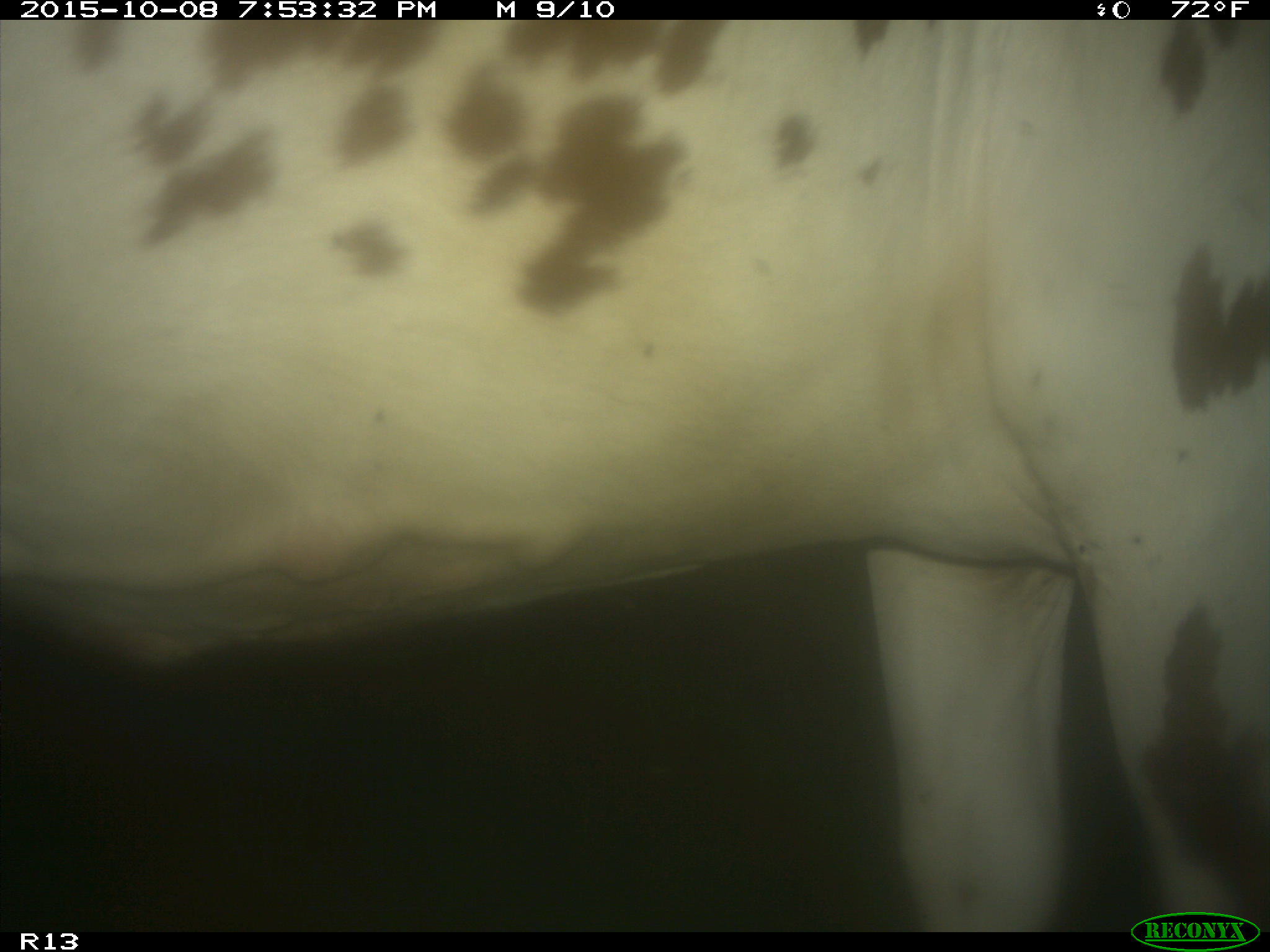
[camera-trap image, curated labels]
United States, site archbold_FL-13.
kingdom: Animalia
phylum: Chordata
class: Mammalia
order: Artiodactyla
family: Bovidae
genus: Bos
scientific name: Bos taurus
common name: domestic cow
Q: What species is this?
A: Bos taurus (domestic cow).